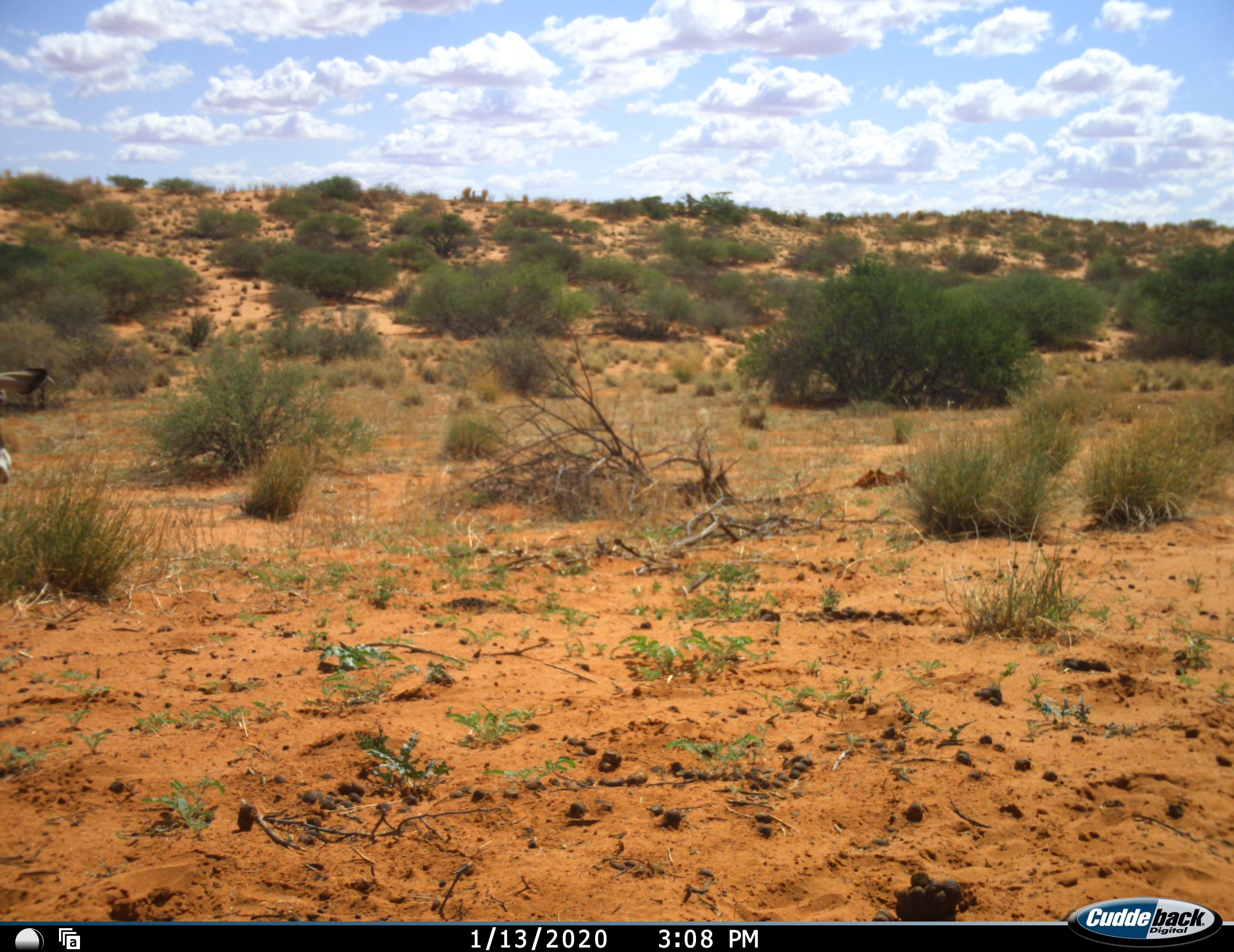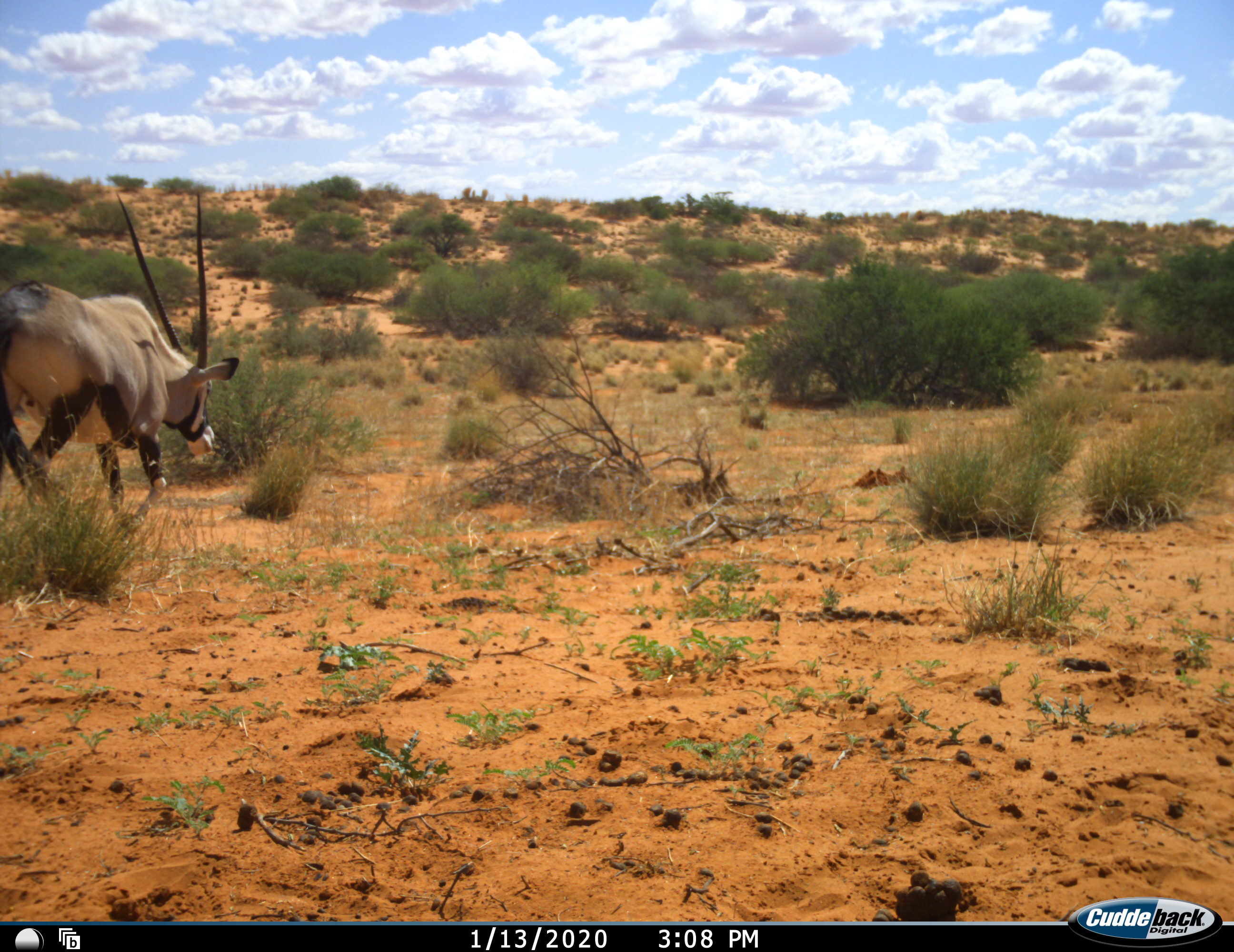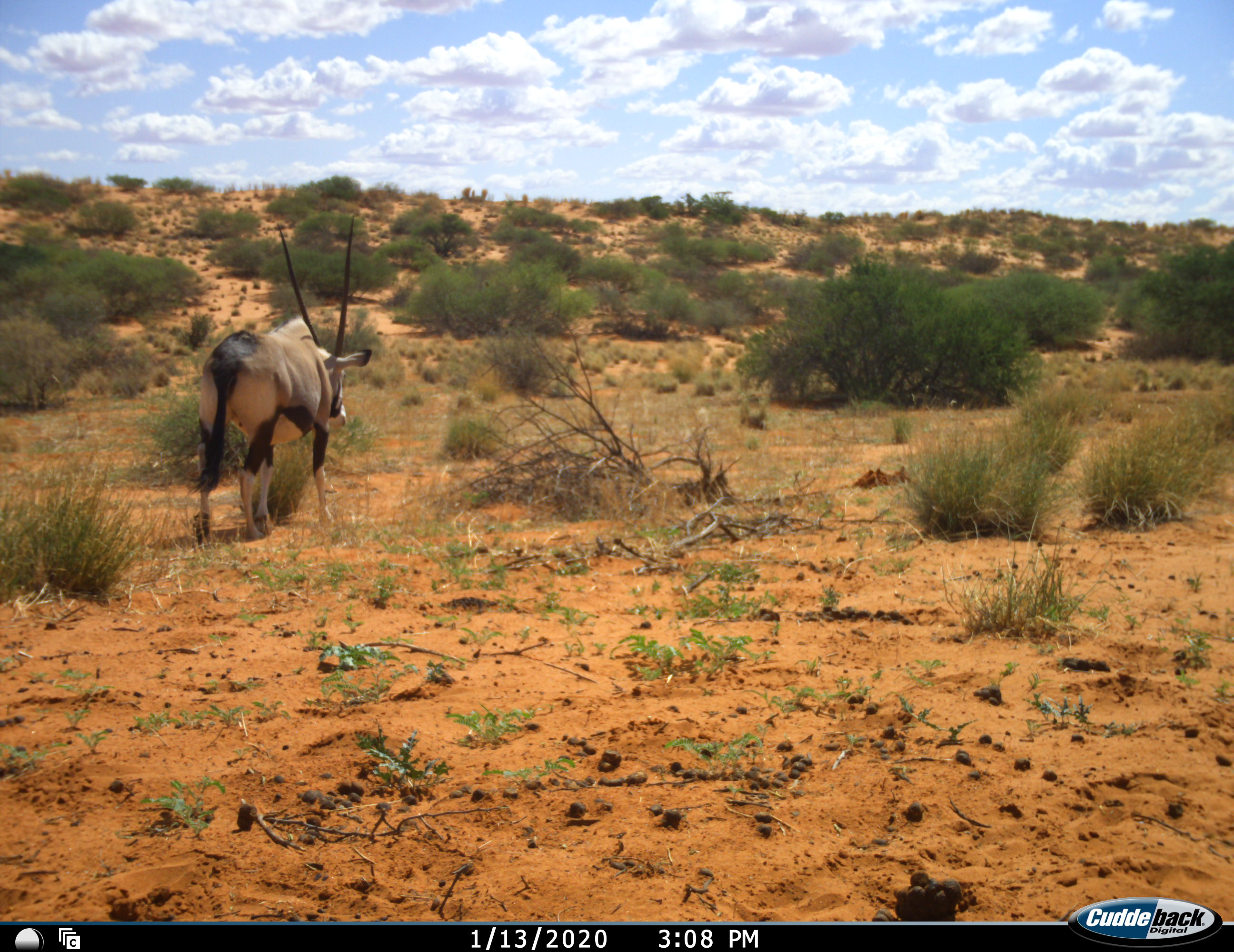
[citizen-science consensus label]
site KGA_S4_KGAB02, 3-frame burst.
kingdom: Animalia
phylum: Chordata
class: Mammalia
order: Artiodactyla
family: Bovidae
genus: Oryx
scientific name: Oryx gazella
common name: gemsbok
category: oryx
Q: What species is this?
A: Oryx (gemsbok) (Oryx gazella).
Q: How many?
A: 1.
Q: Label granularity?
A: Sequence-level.